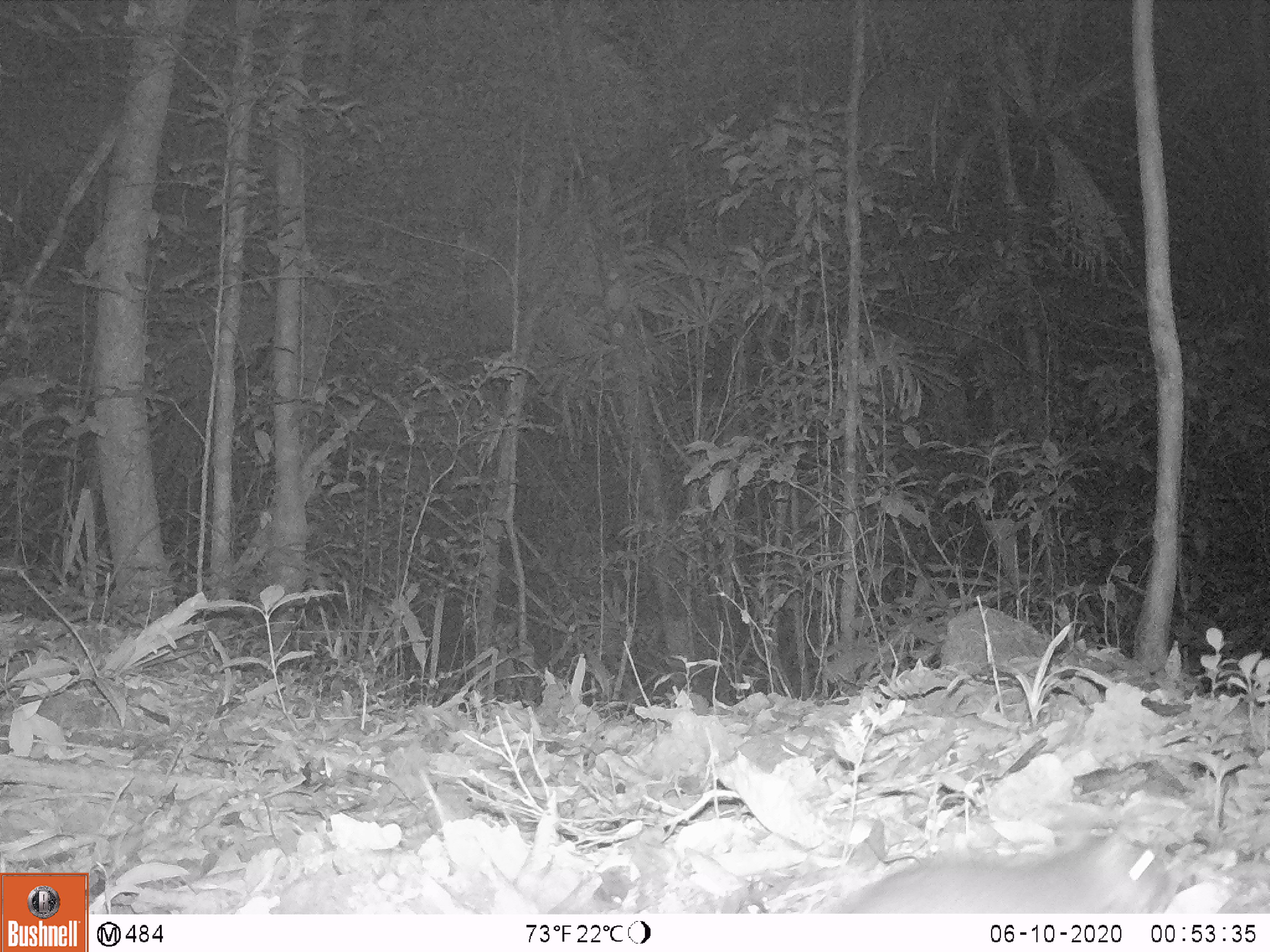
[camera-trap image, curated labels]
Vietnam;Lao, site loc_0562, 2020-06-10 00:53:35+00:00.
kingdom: Animalia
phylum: Chordata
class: Mammalia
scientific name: Mammalia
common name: mammal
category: unidentified small mammal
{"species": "unidentified small mammal (mammal) (Mammalia)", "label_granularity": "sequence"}